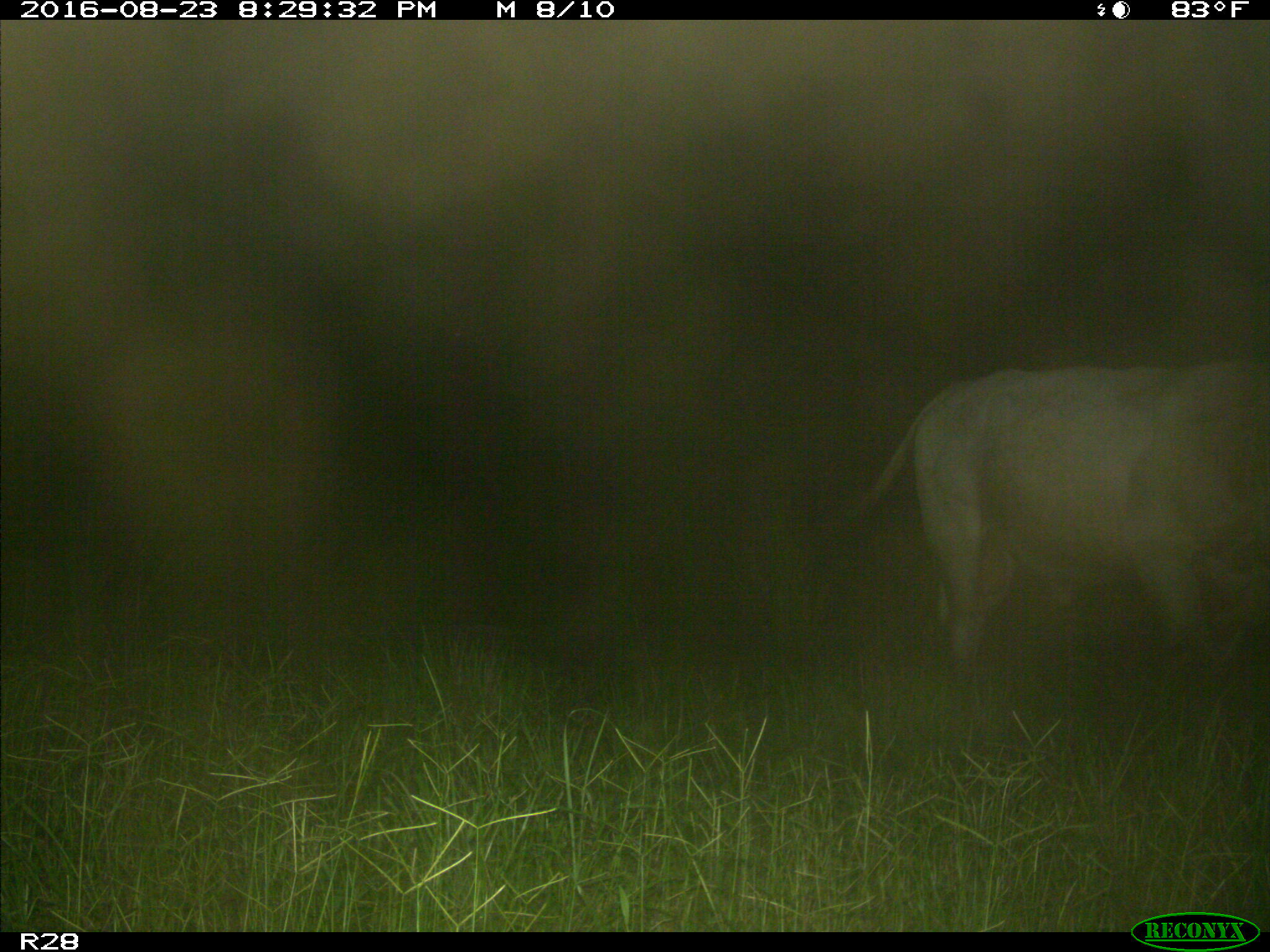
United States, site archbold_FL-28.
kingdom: Animalia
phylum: Chordata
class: Mammalia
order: Artiodactyla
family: Bovidae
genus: Bos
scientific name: Bos taurus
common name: domestic cow